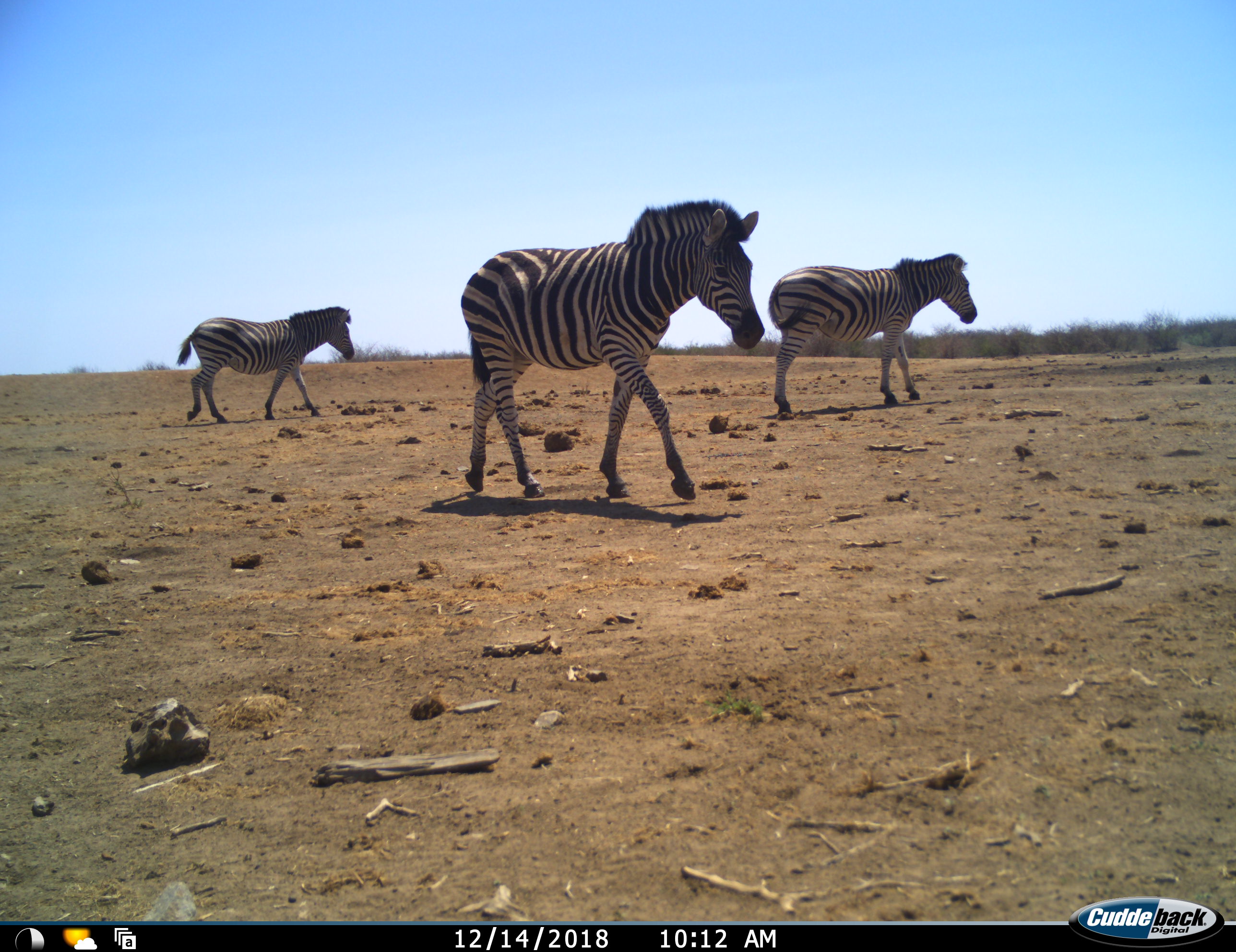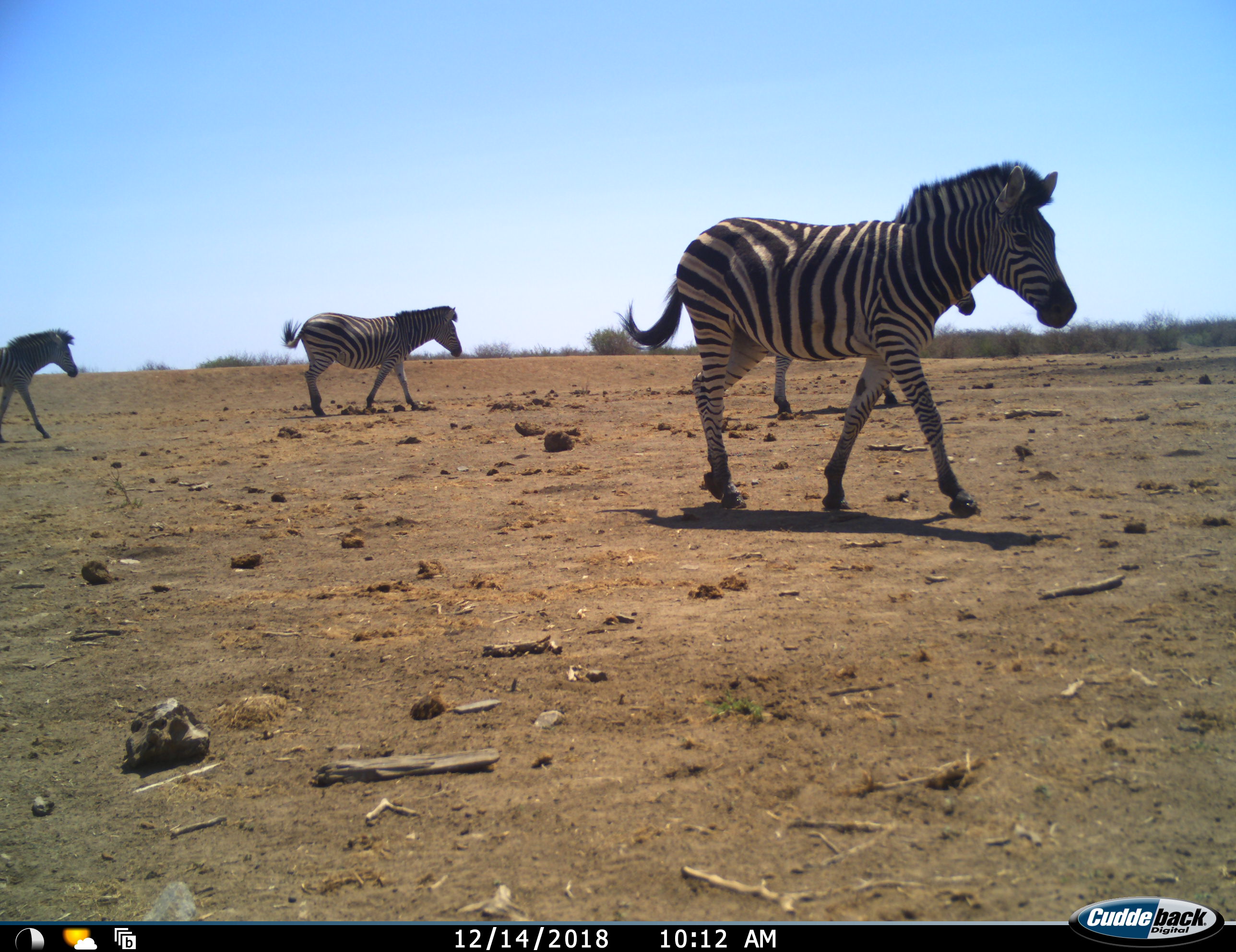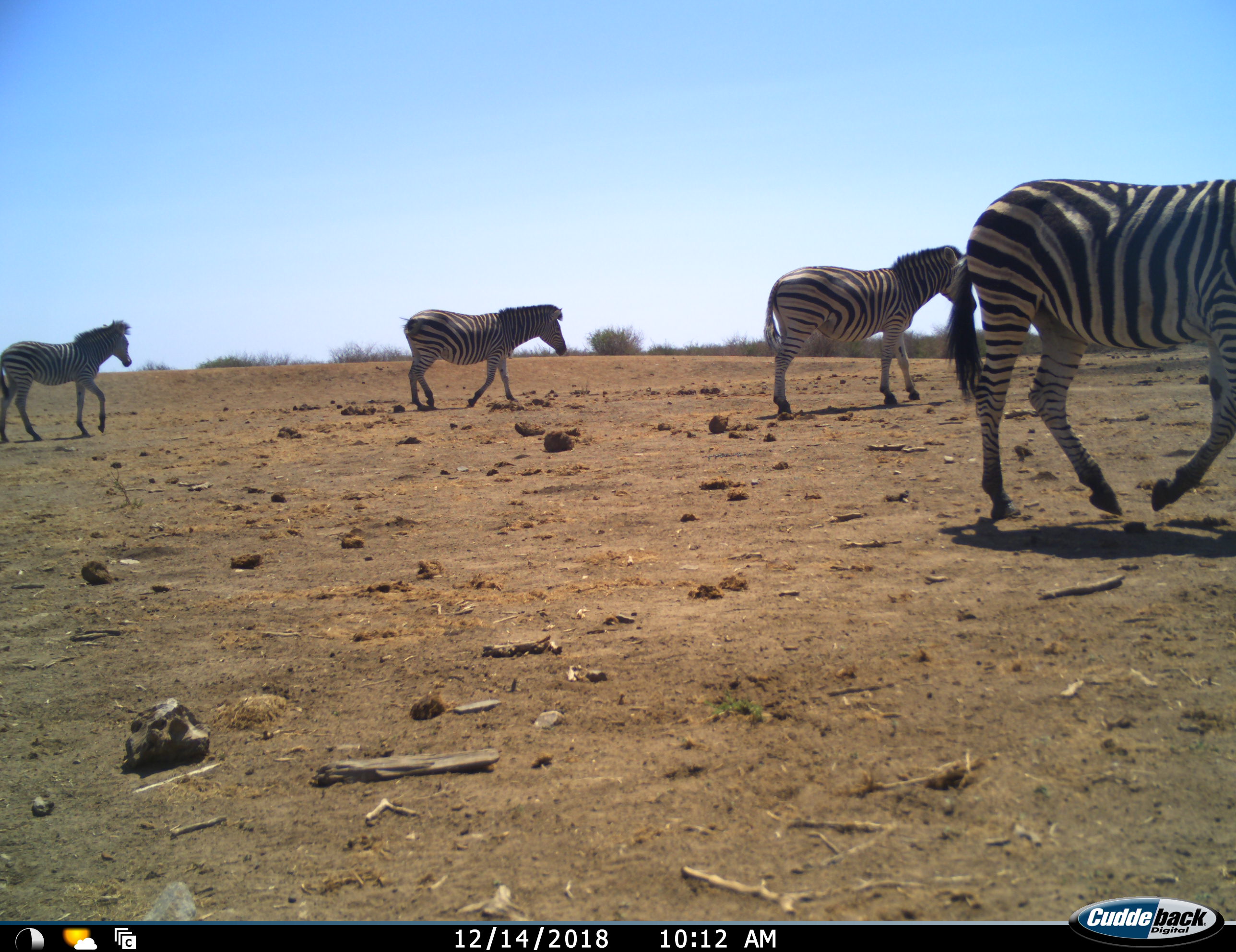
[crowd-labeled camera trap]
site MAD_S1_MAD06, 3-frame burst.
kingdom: Animalia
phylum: Chordata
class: Mammalia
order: Perissodactyla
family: Equidae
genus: Equus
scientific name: Equus quagga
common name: plains zebra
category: zebraplains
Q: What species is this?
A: Zebraplains (plains zebra) (Equus quagga).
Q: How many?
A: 4.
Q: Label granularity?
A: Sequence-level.